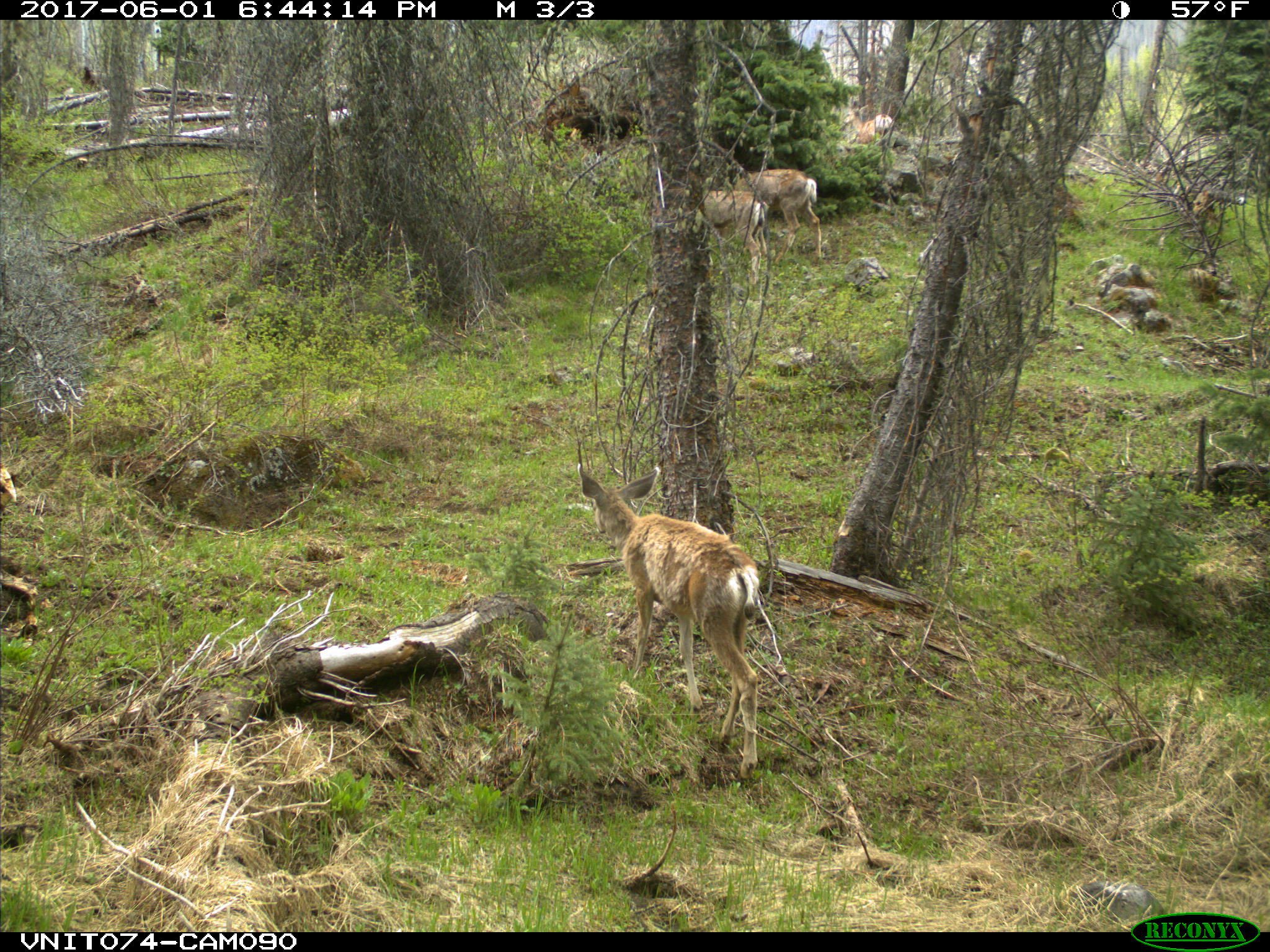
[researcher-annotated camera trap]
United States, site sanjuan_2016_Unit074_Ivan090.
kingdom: Animalia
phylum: Chordata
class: Mammalia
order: Artiodactyla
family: Cervidae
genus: Odocoileus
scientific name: Odocoileus hemionus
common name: mule deer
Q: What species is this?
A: Odocoileus hemionus (mule deer).